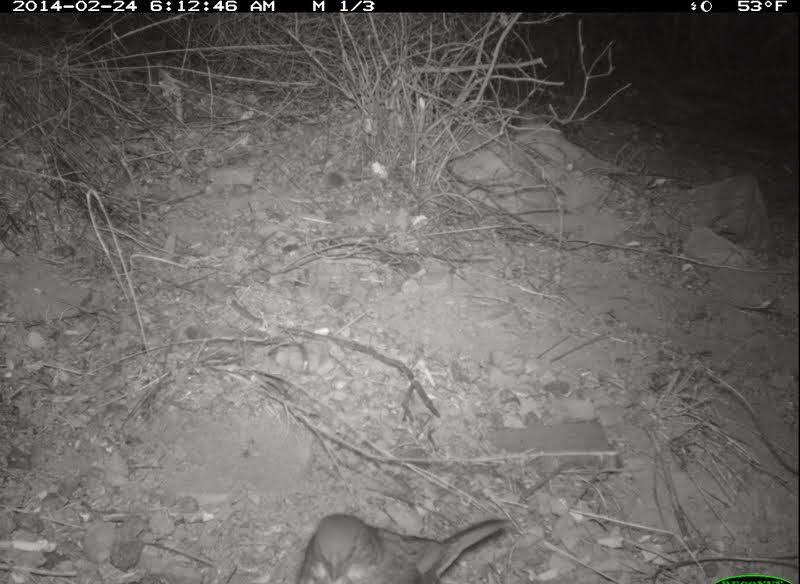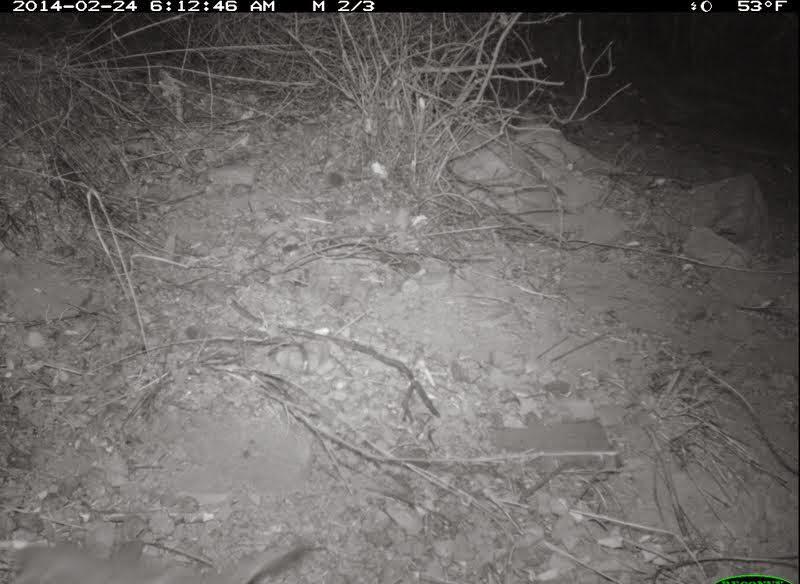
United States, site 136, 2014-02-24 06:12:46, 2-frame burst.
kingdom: Animalia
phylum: Chordata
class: Aves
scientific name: Aves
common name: bird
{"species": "bird (Aves)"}